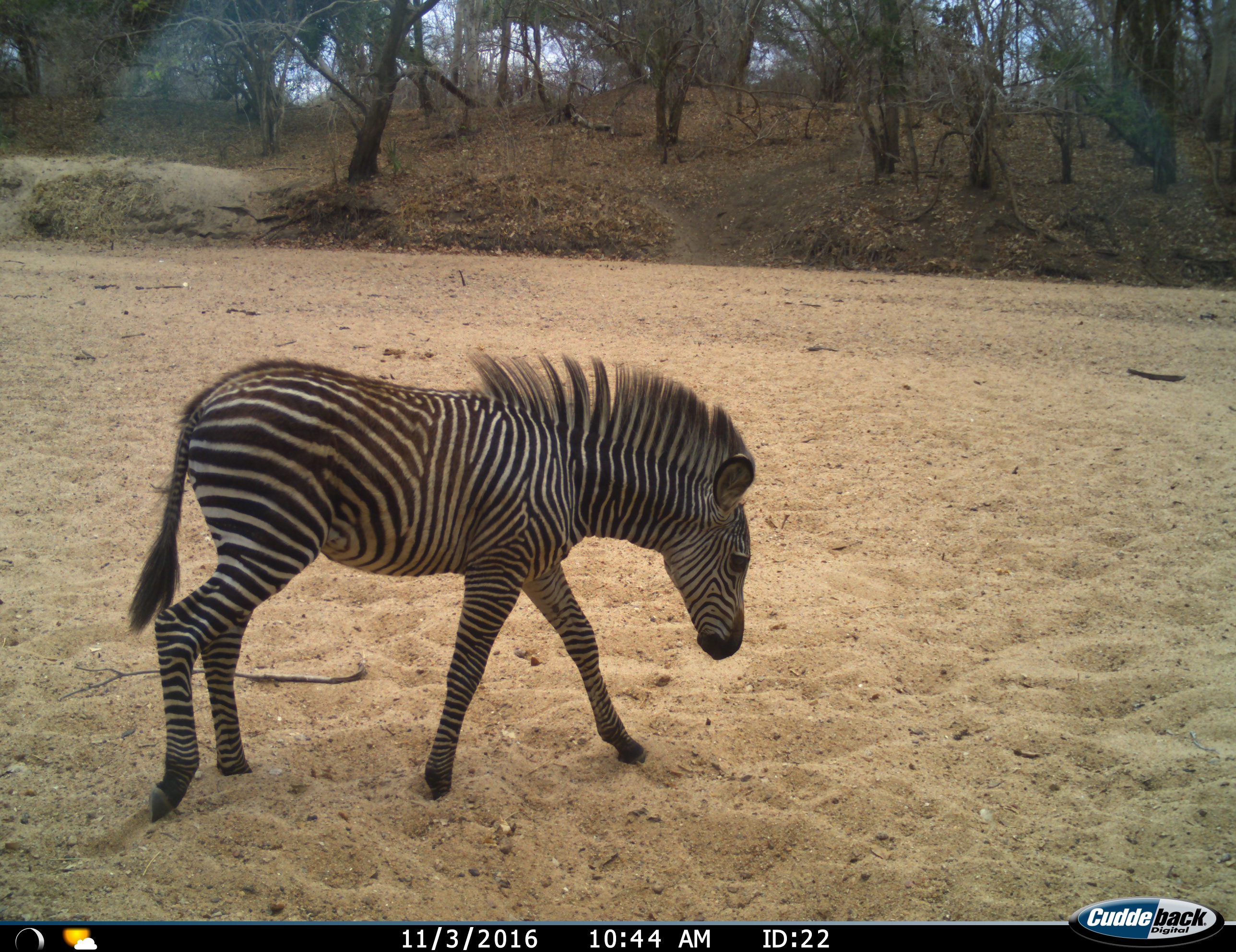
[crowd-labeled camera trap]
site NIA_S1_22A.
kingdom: Animalia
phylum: Chordata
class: Mammalia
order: Perissodactyla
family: Equidae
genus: Equus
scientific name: Equus quagga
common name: plains zebra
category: zebraplains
Zebraplains (plains zebra) (Equus quagga), count 1. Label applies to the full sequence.